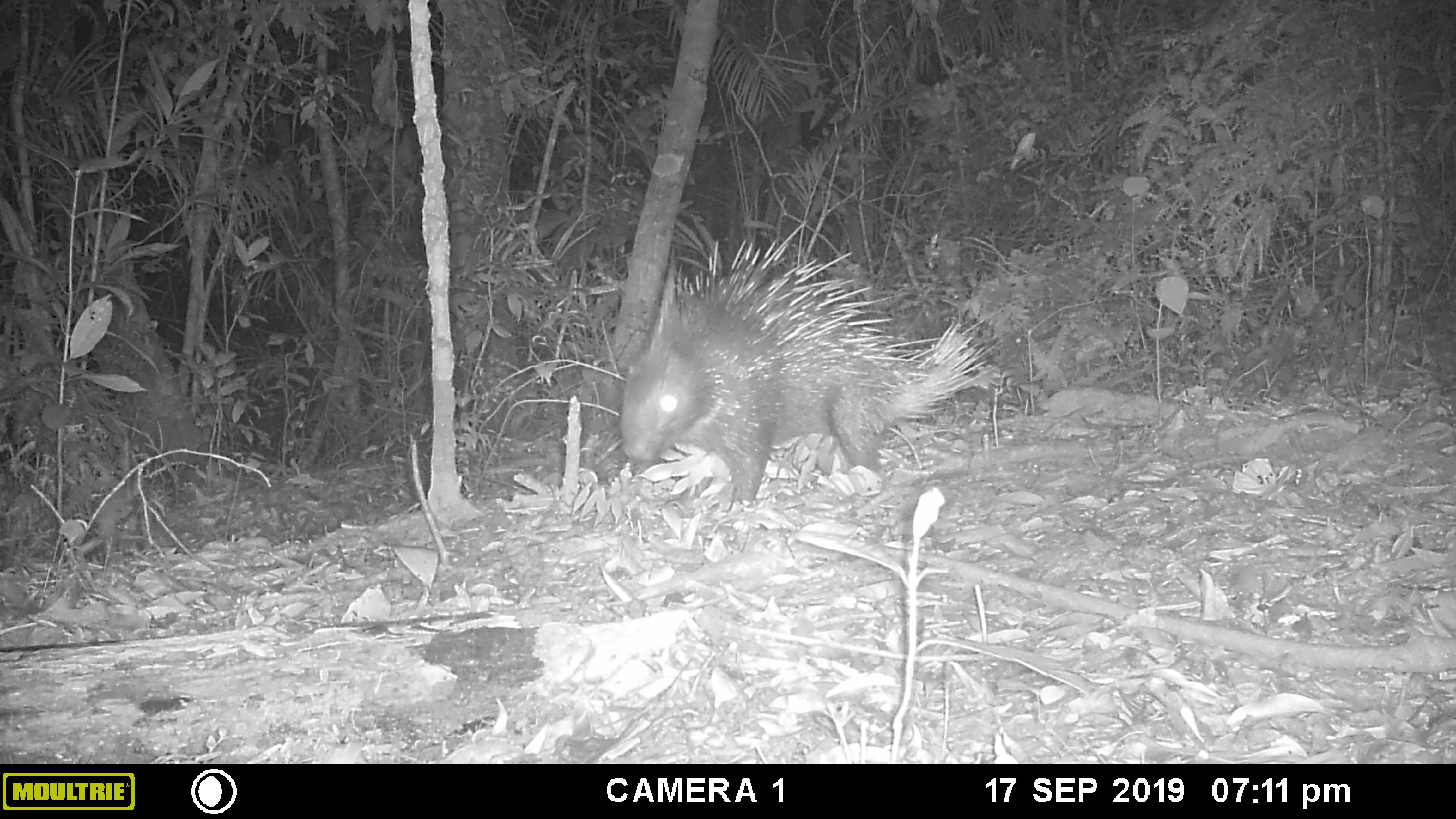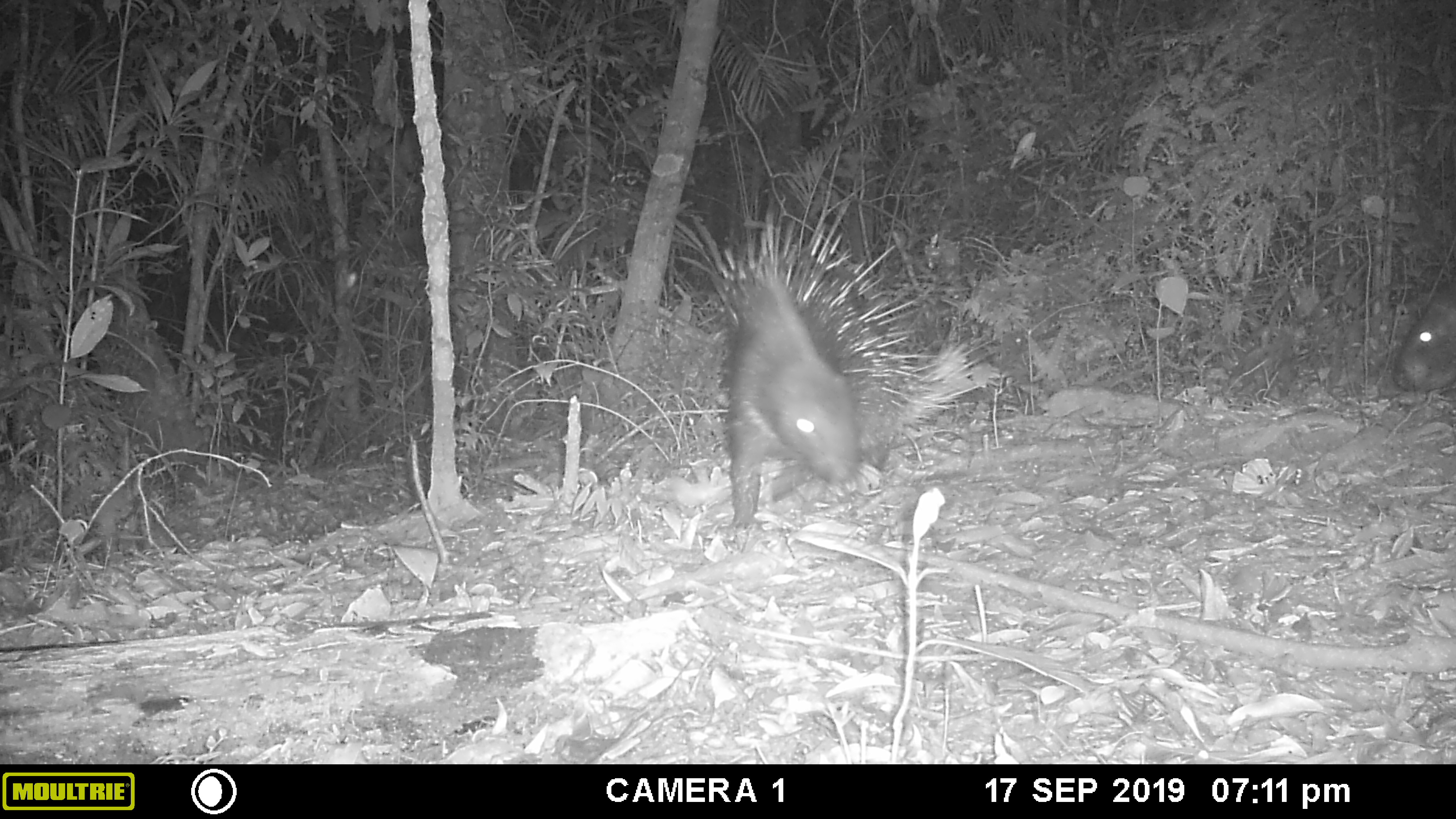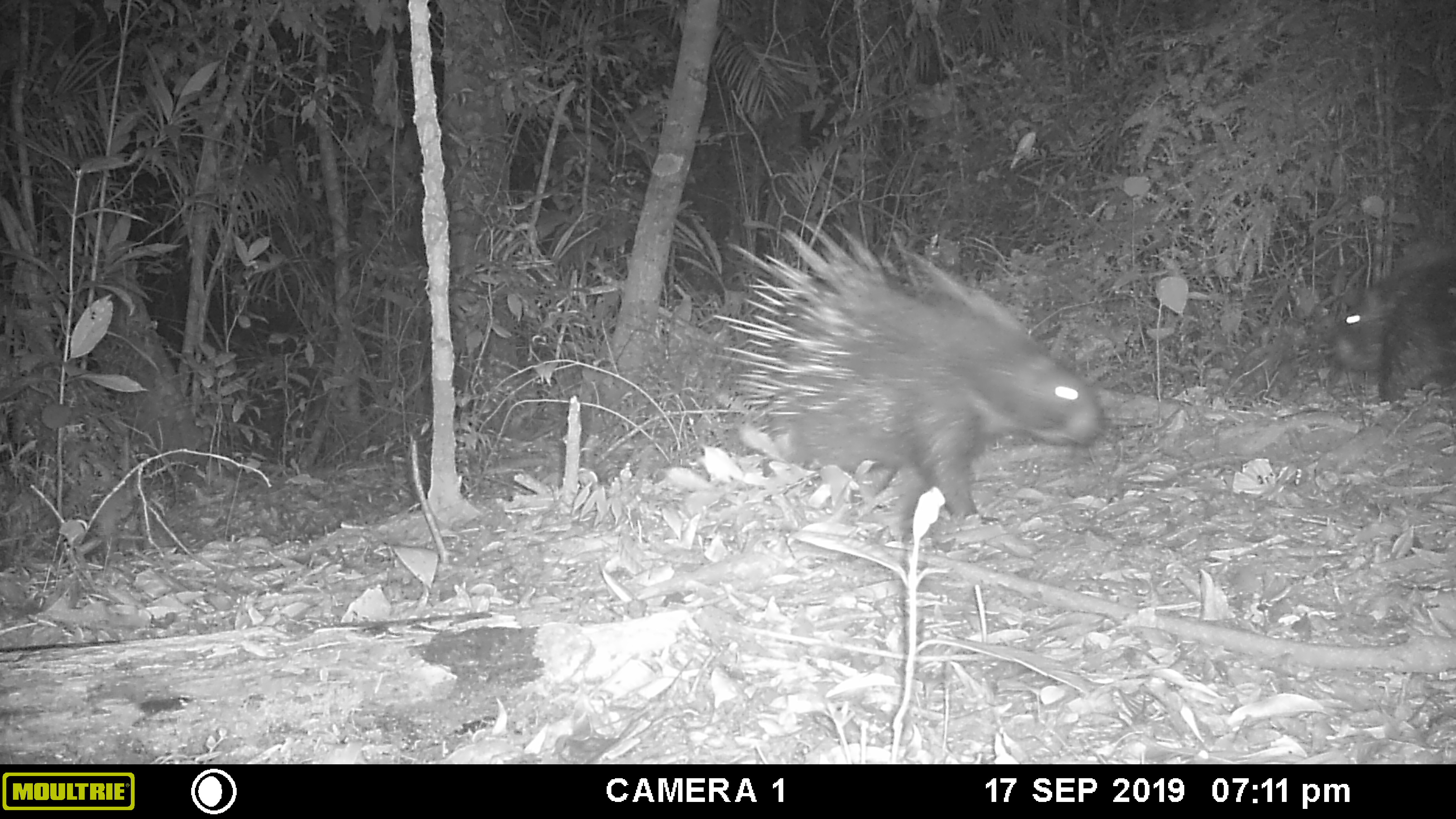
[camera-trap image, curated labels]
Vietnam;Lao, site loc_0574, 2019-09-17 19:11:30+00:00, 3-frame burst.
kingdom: Animalia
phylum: Chordata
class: Mammalia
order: Rodentia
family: Hystricidae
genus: Hystrix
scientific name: Hystrix brachyura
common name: malayan porcupine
Malayan porcupine (Hystrix brachyura). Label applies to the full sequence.